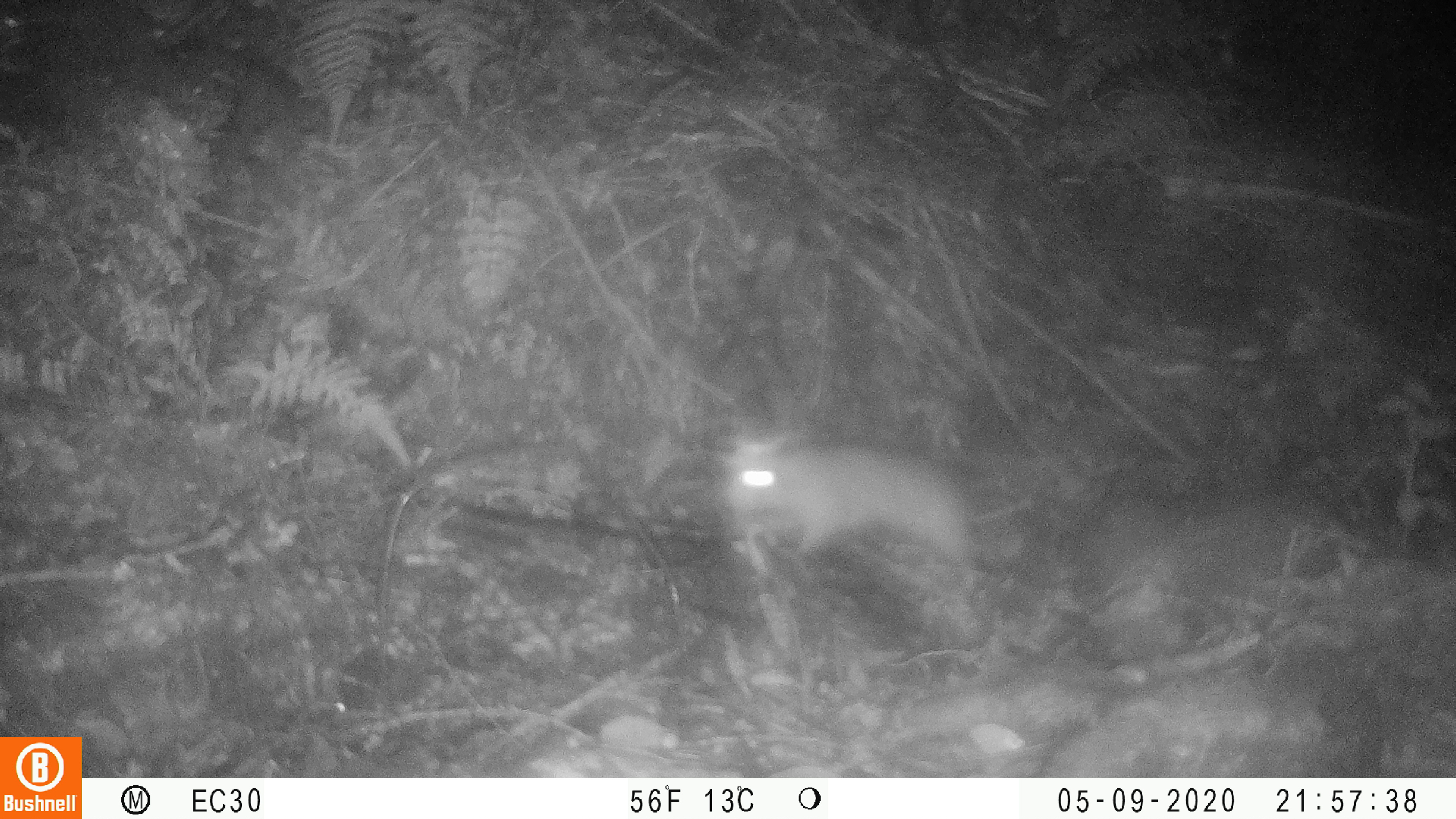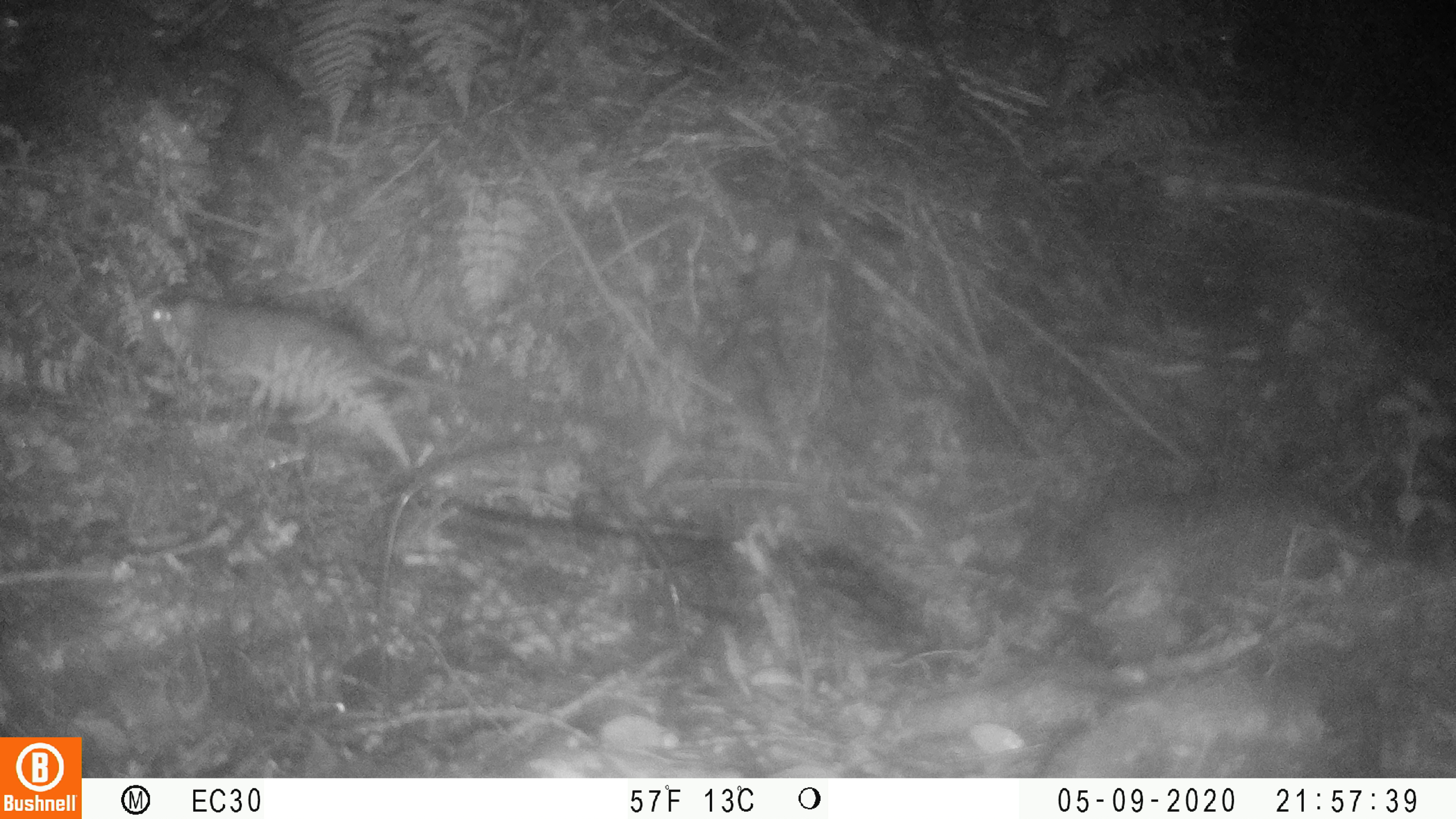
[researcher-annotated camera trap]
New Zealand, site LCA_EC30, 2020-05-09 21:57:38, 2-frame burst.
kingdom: Animalia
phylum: Chordata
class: Mammalia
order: Rodentia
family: Muridae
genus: Rattus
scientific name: Rattus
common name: rat